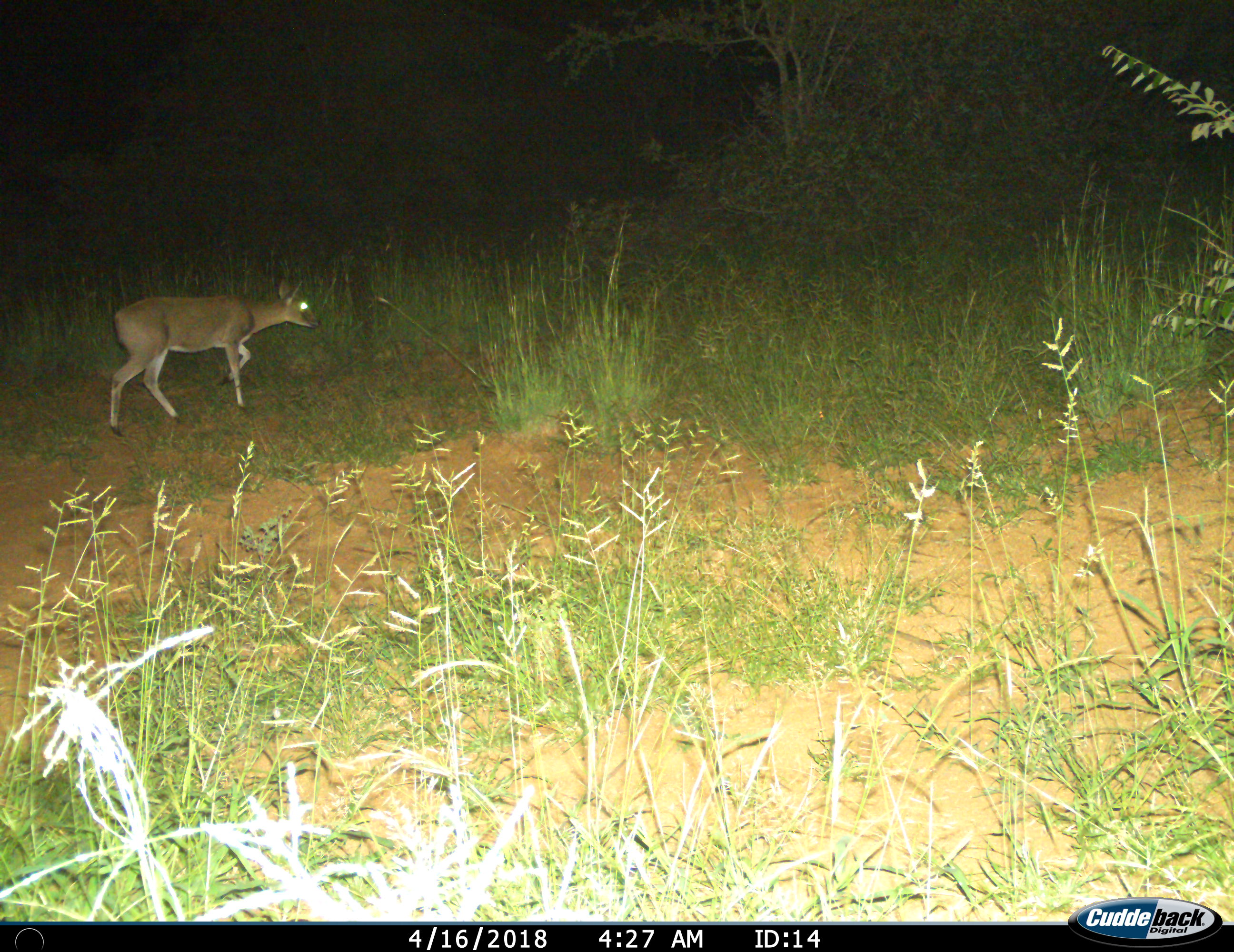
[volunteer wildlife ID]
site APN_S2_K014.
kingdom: Animalia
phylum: Chordata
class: Mammalia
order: Artiodactyla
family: Bovidae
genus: Sylvicapra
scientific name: Sylvicapra grimmia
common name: common duiker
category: duikercommongrey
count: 1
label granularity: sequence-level